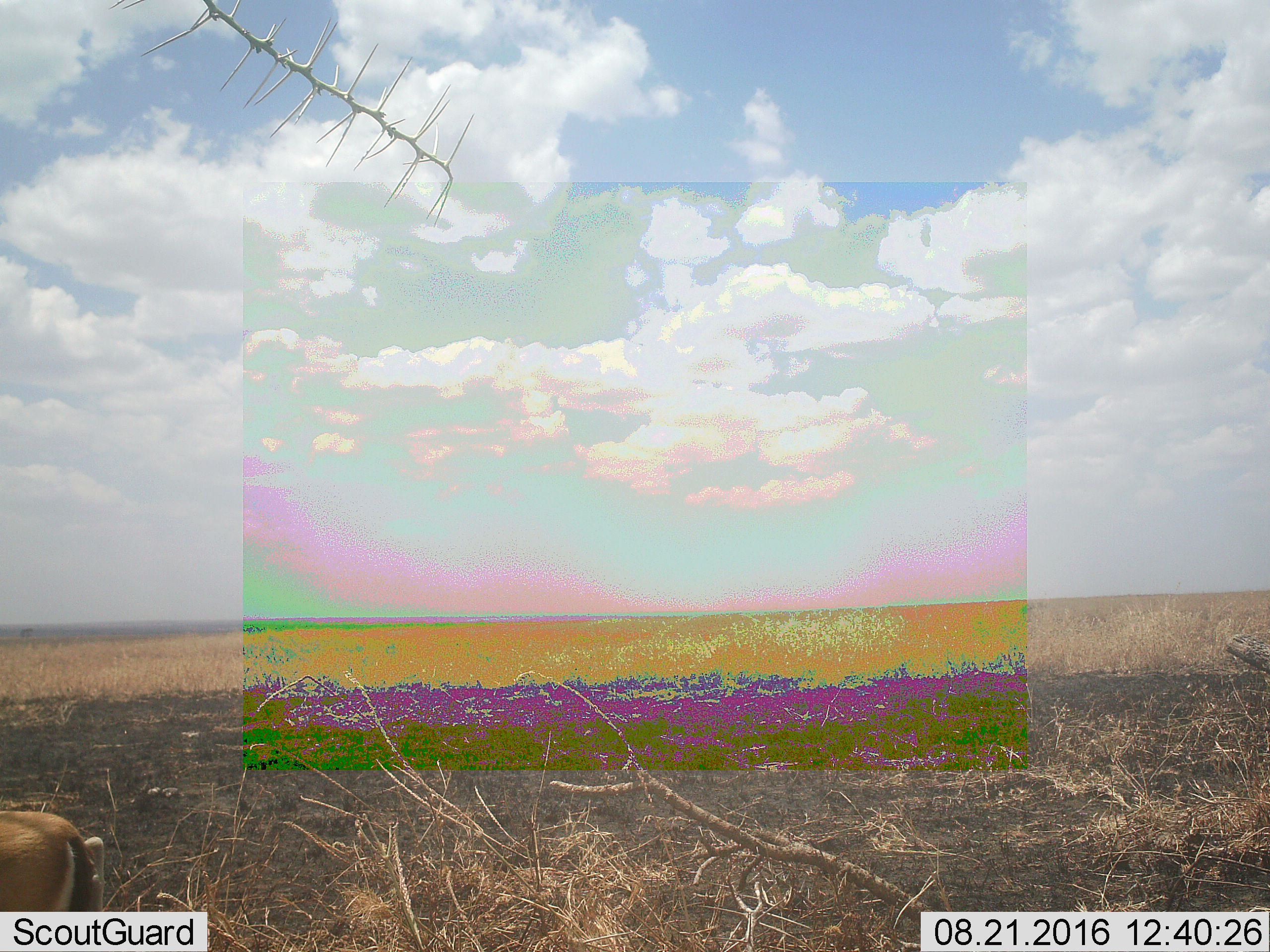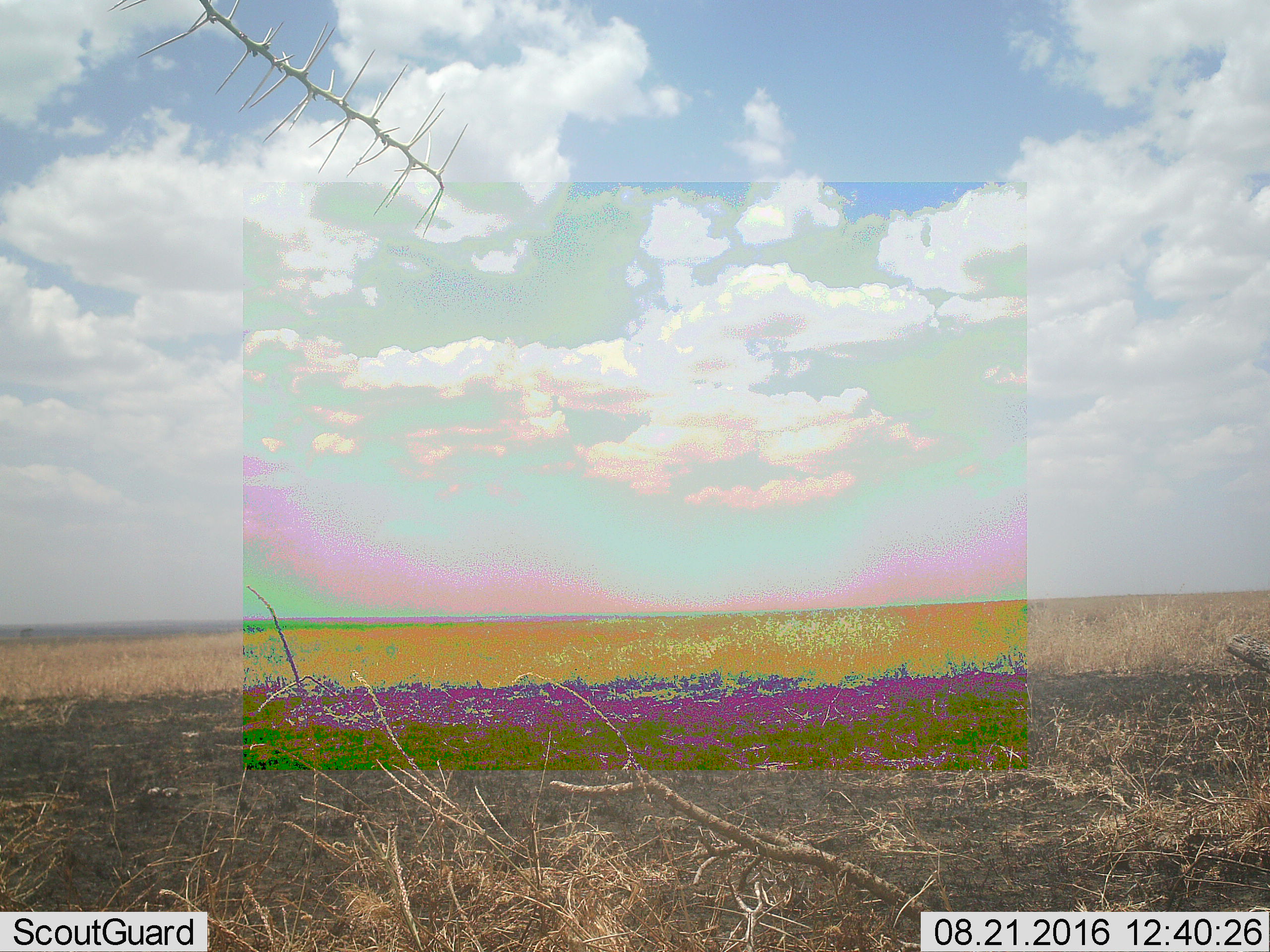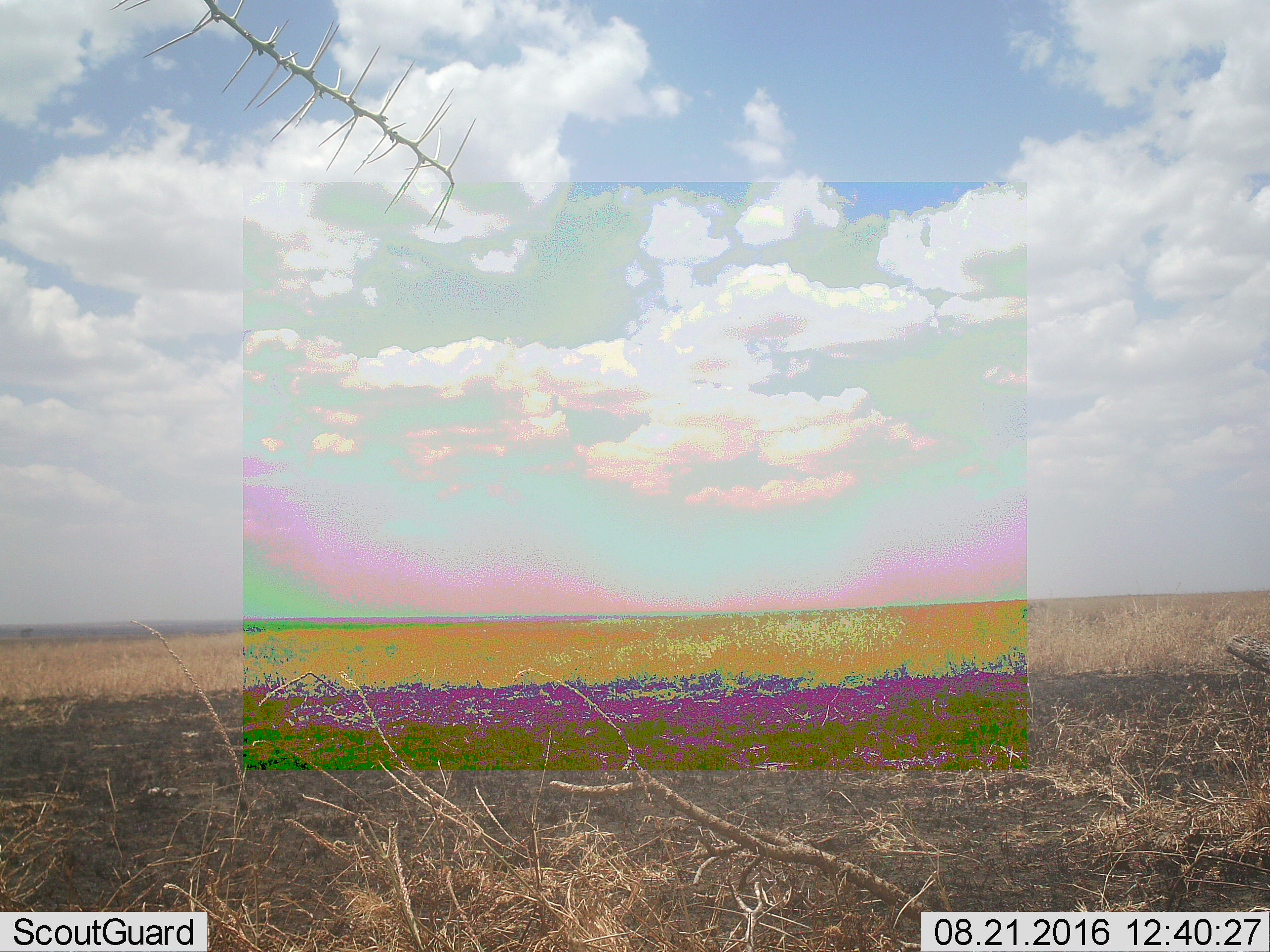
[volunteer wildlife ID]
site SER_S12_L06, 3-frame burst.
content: unidentified animal